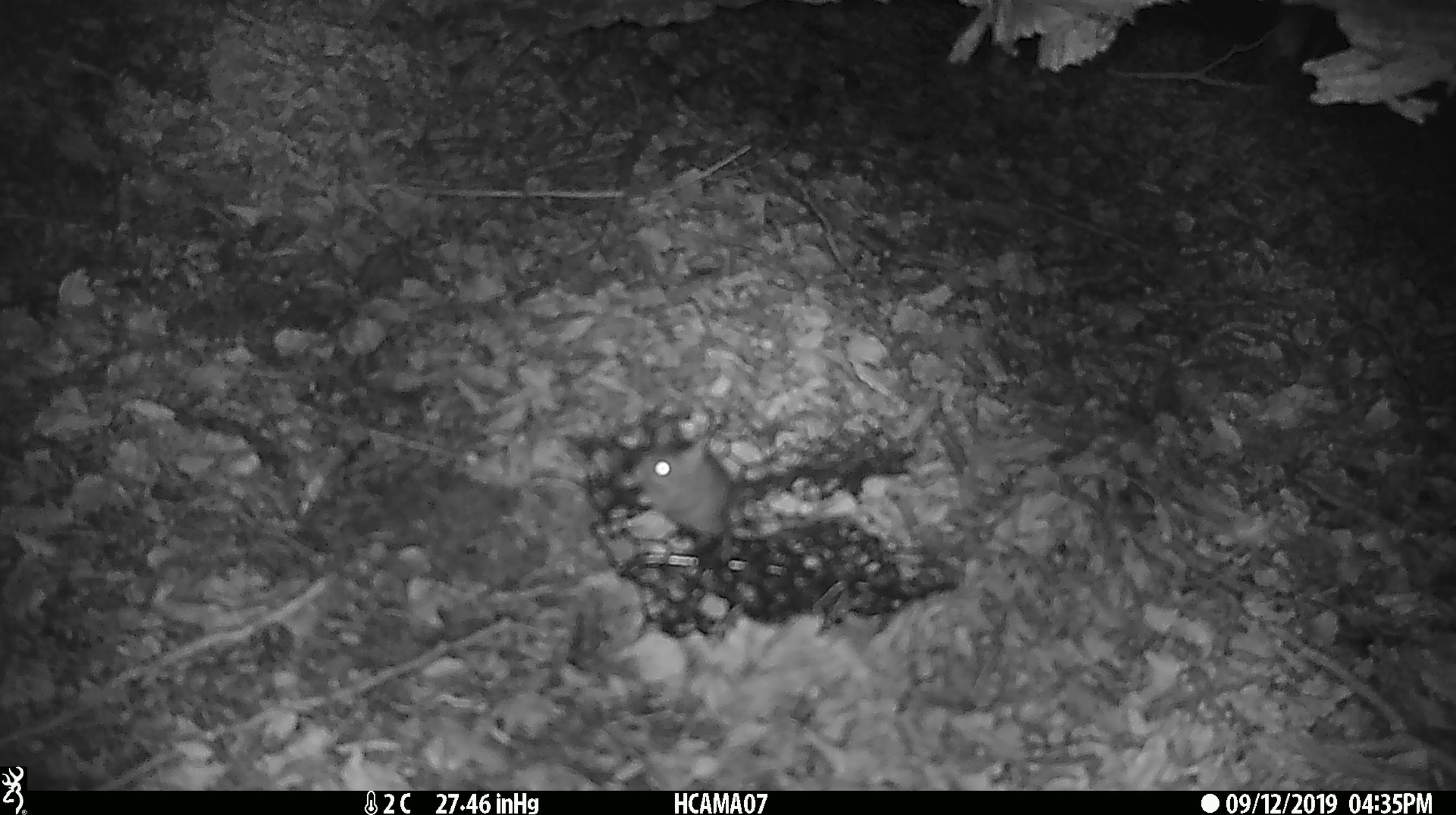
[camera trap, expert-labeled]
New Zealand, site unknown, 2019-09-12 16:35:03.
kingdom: Animalia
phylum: Chordata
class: Mammalia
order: Rodentia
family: Muridae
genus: Mus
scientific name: Mus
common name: mouse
Mouse (Mus).